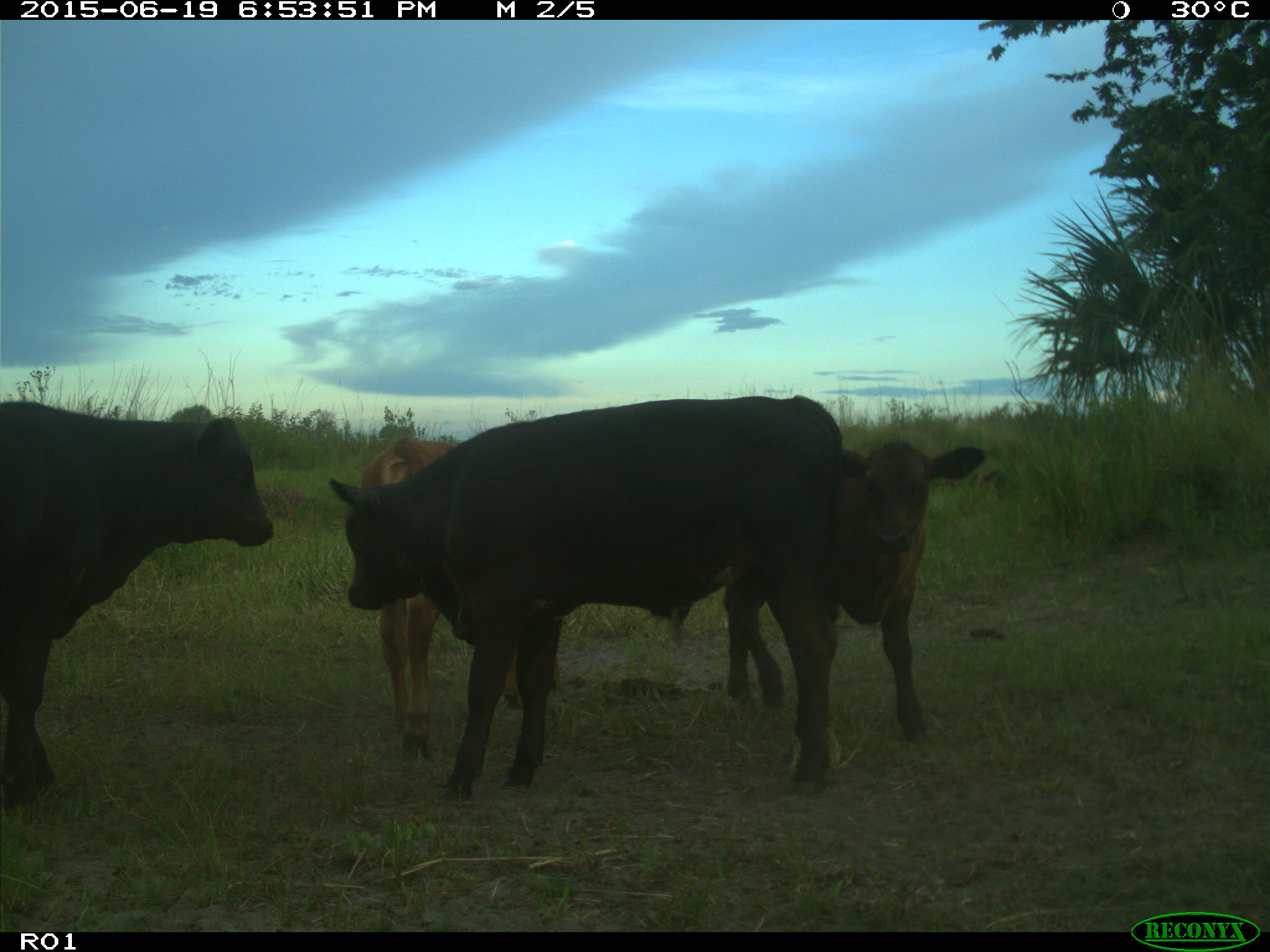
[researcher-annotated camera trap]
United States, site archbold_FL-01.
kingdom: Animalia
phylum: Chordata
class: Mammalia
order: Artiodactyla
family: Bovidae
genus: Bos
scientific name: Bos taurus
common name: domestic cow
Bos taurus (domestic cow).